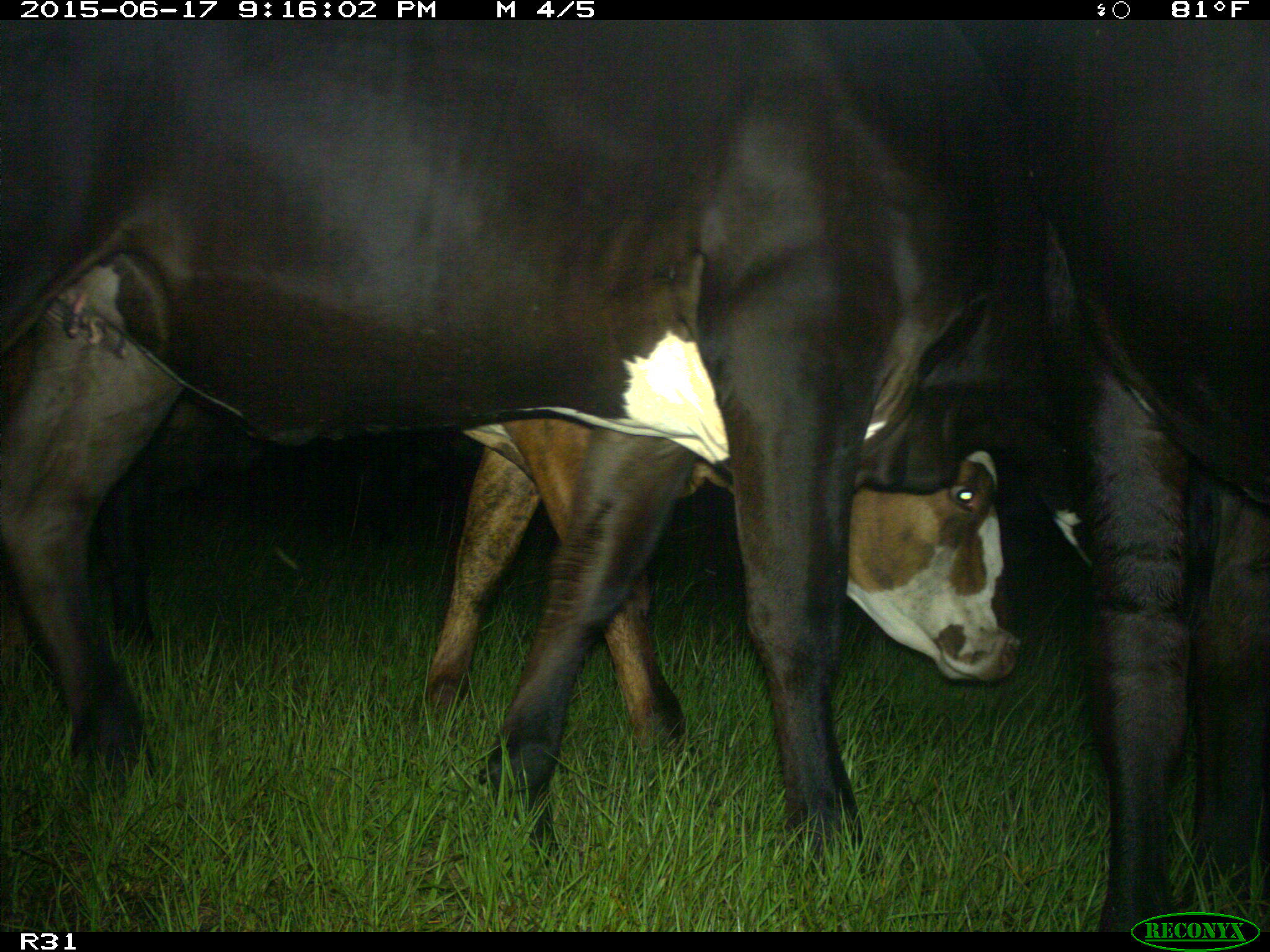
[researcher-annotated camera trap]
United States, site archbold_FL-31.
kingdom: Animalia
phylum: Chordata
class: Mammalia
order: Artiodactyla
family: Bovidae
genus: Bos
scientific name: Bos taurus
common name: domestic cow